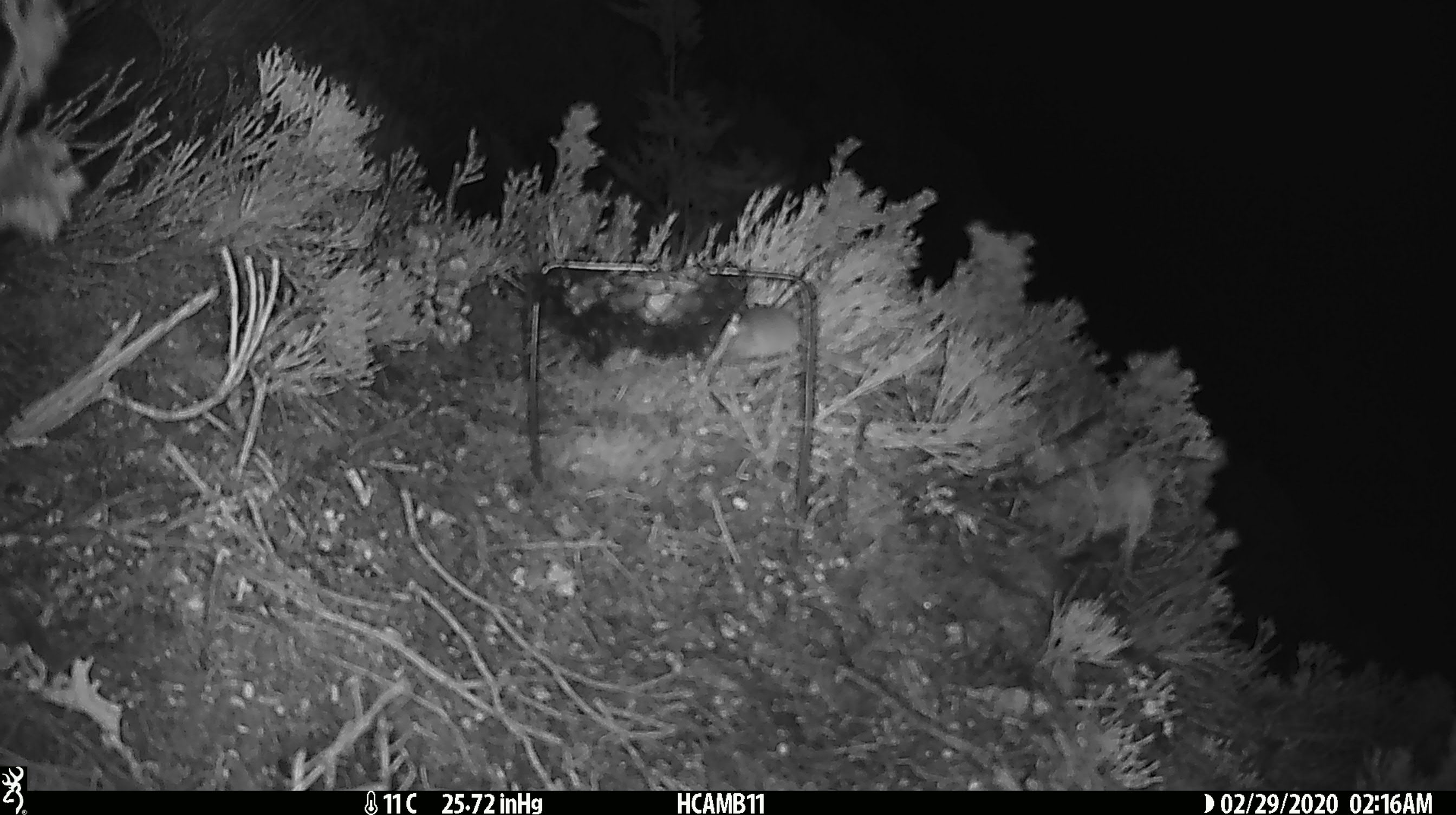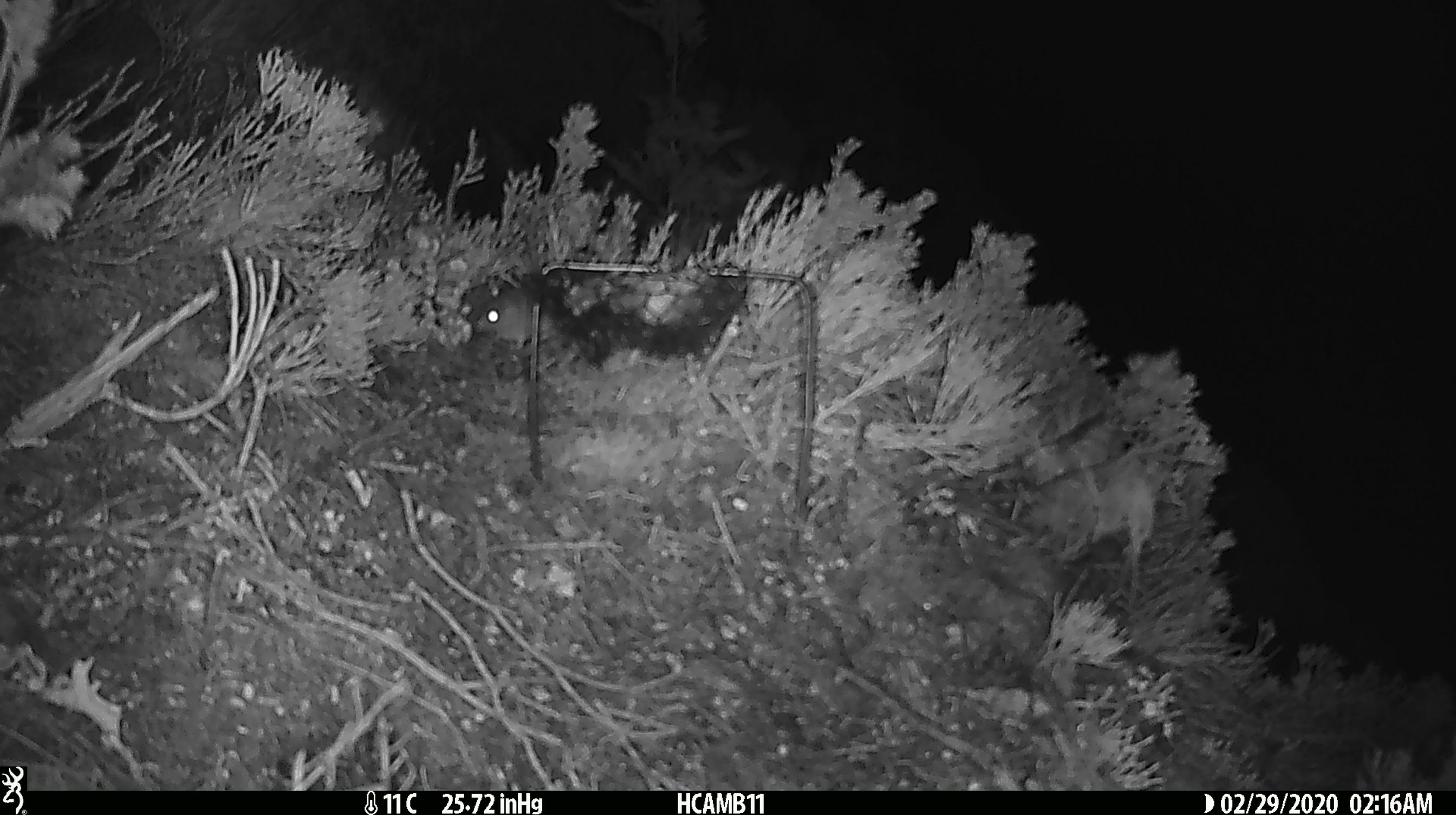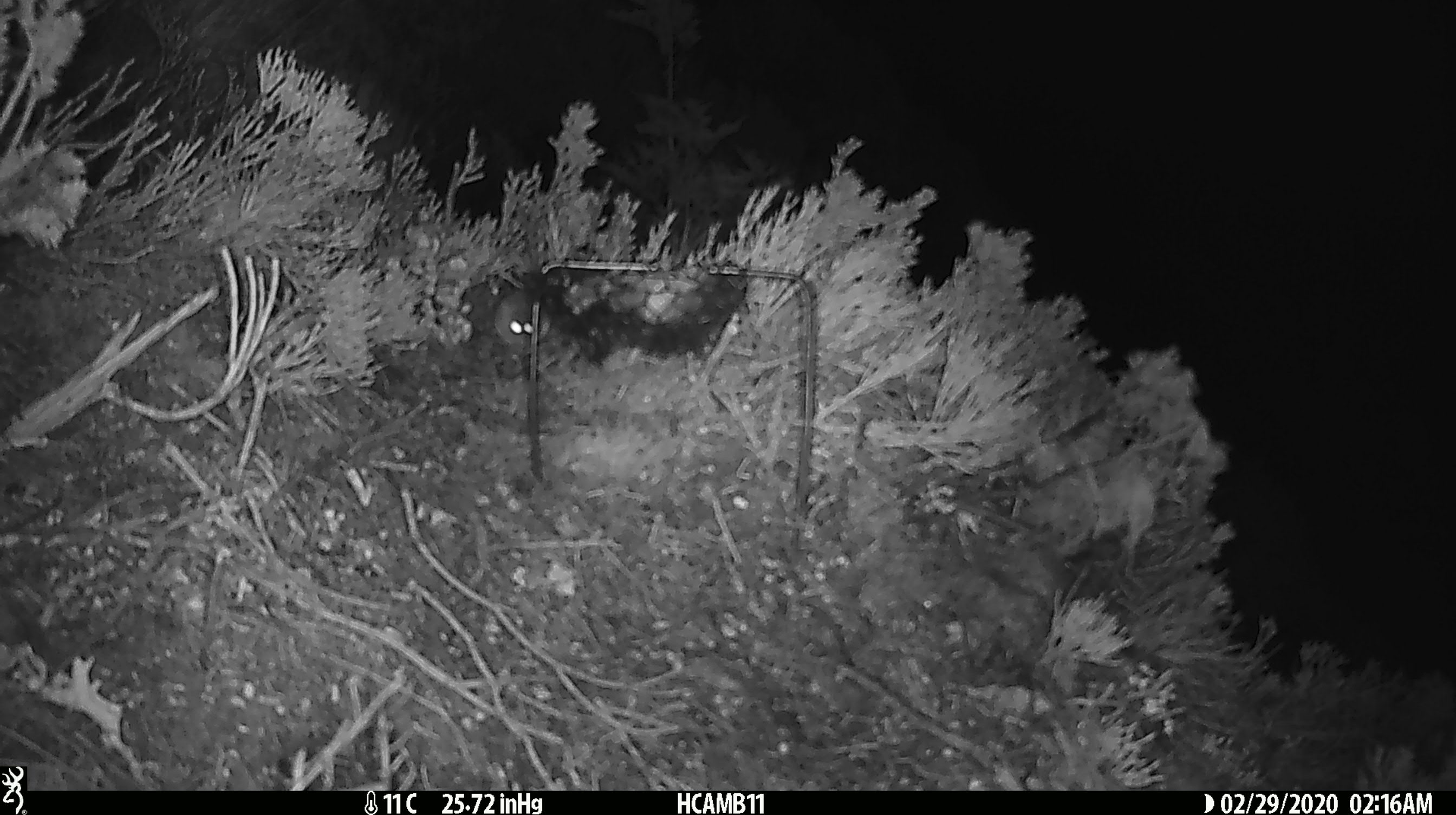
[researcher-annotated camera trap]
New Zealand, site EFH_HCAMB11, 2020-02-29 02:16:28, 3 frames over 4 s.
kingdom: Animalia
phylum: Chordata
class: Mammalia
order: Rodentia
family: Muridae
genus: Mus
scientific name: Mus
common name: mouse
Mouse (Mus).